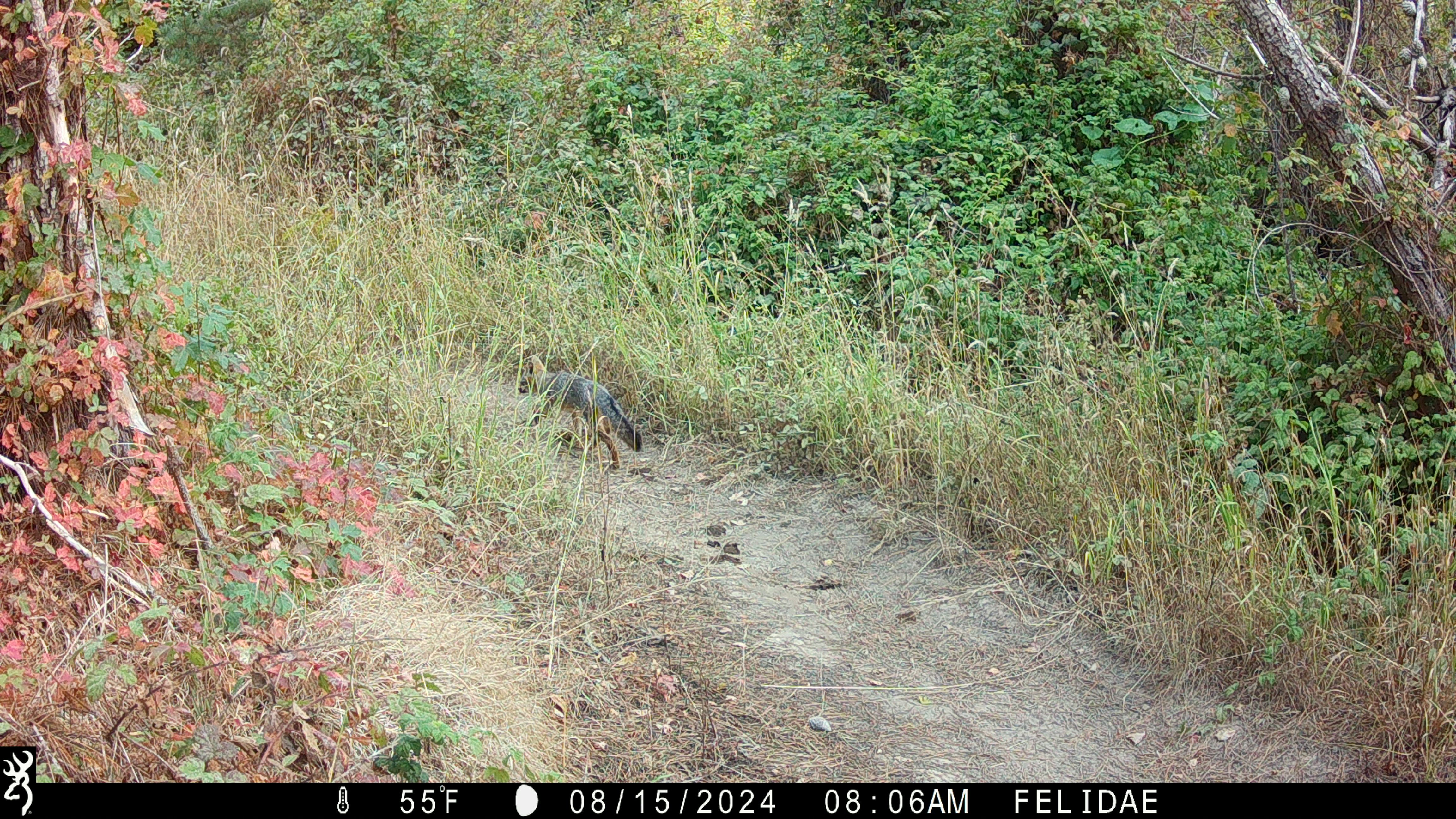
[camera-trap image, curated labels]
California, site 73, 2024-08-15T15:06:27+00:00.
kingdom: Animalia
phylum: Chordata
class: Mammalia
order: Carnivora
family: Canidae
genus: Urocyon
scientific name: Urocyon cinereoargenteus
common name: gray fox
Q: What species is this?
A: Gray fox (Urocyon cinereoargenteus).